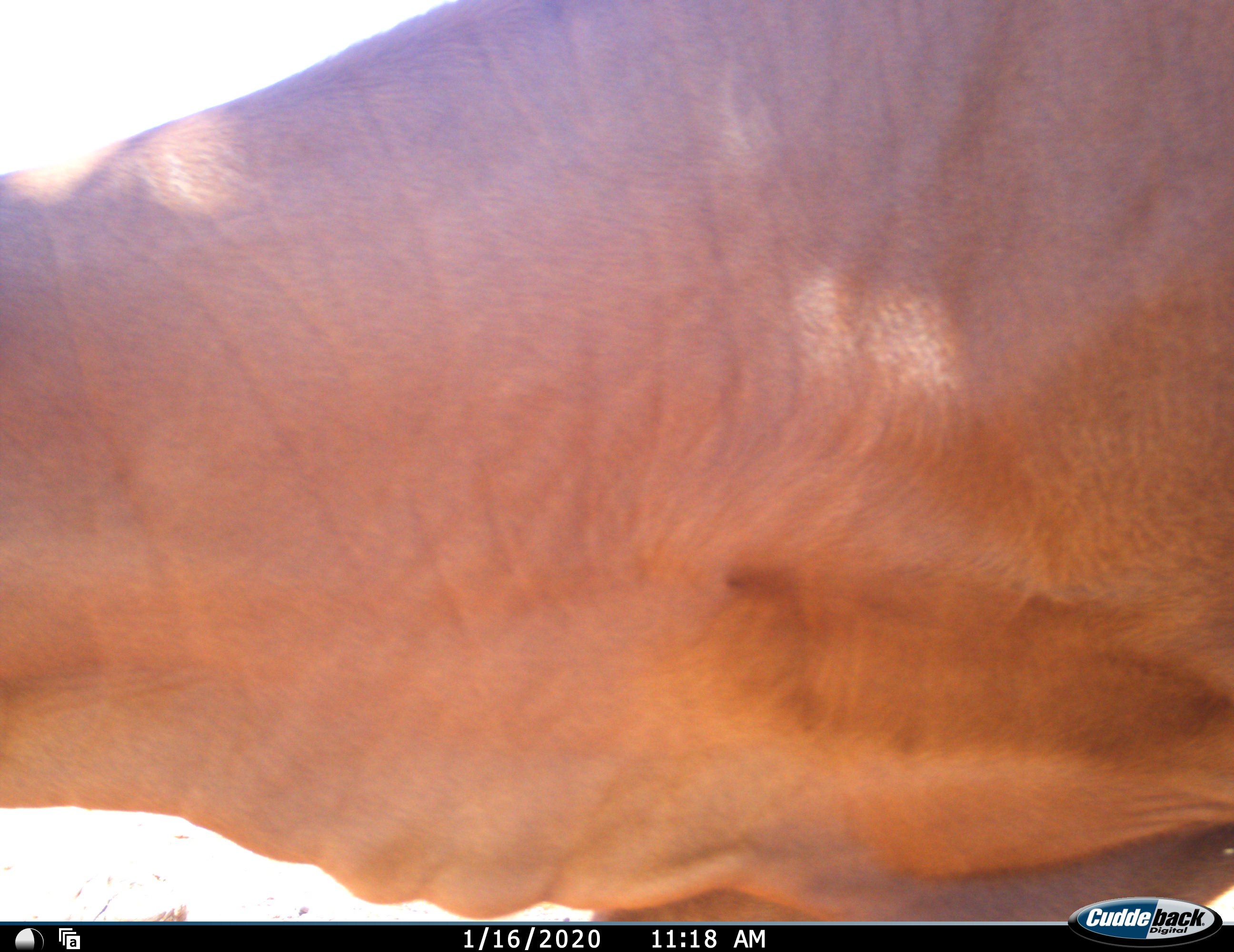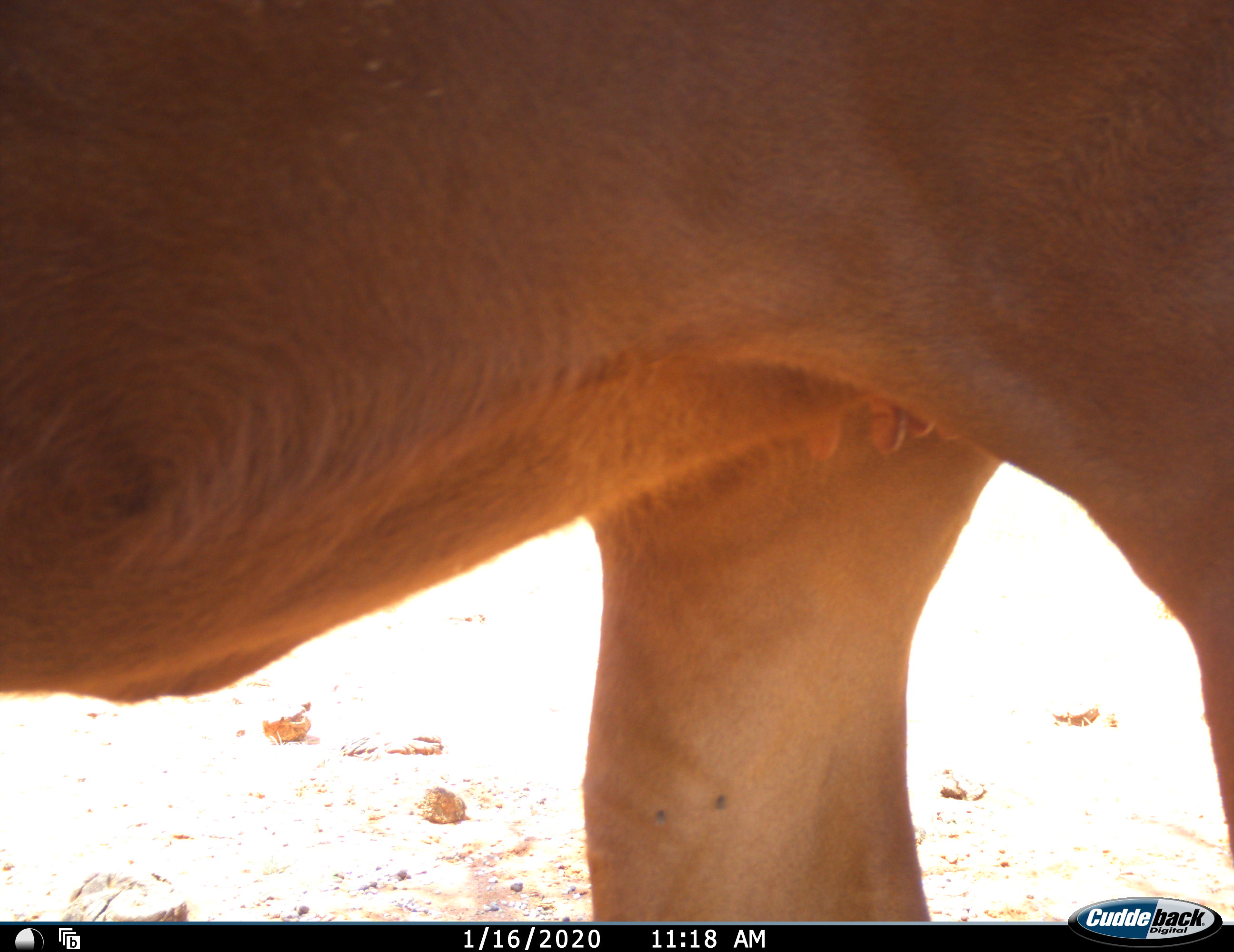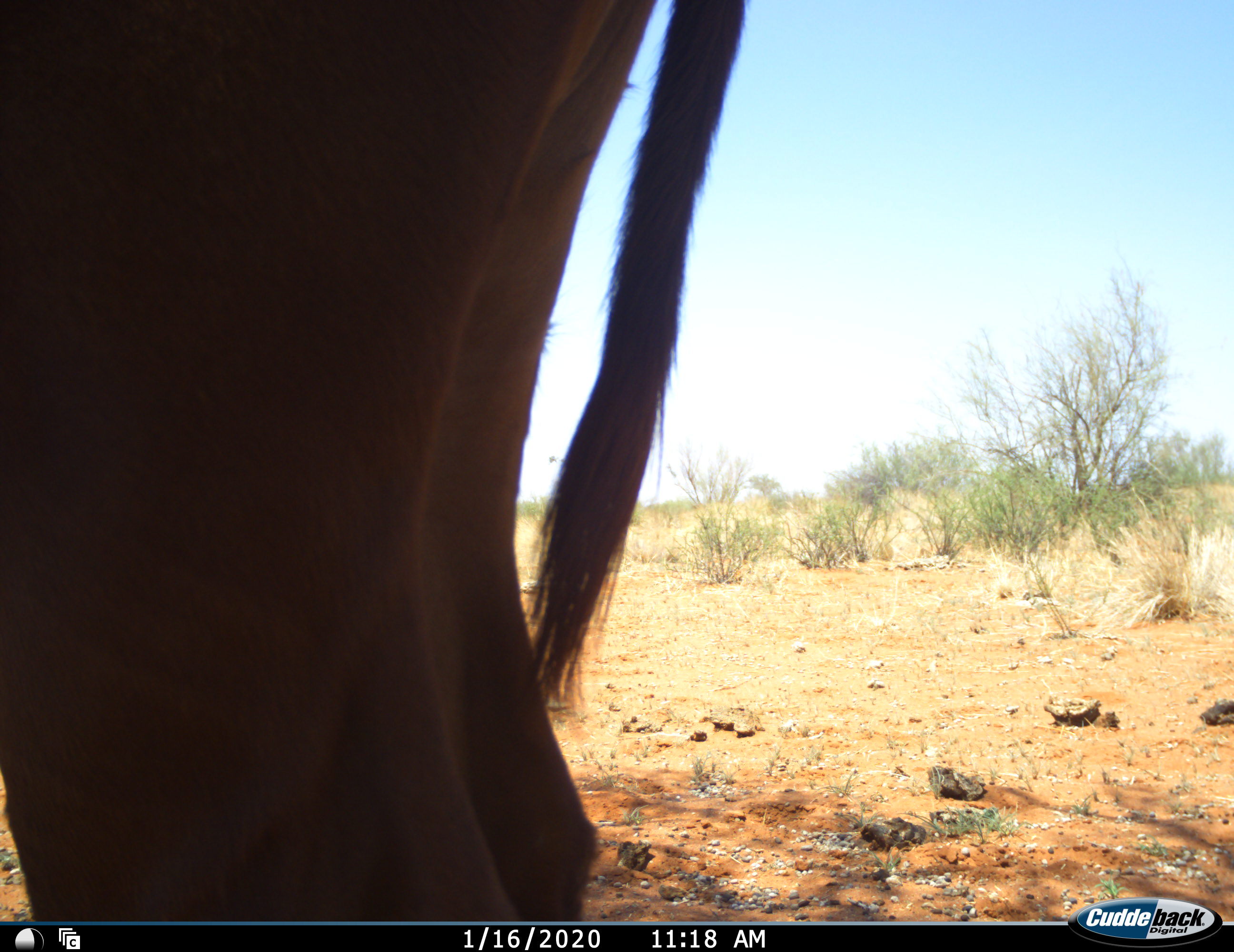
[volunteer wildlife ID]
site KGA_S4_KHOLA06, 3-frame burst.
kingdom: Animalia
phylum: Chordata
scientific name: Vertebrata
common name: domestic animal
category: domesticanimal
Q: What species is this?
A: Domesticanimal (domestic animal) (Vertebrata).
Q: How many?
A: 1.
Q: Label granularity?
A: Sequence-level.